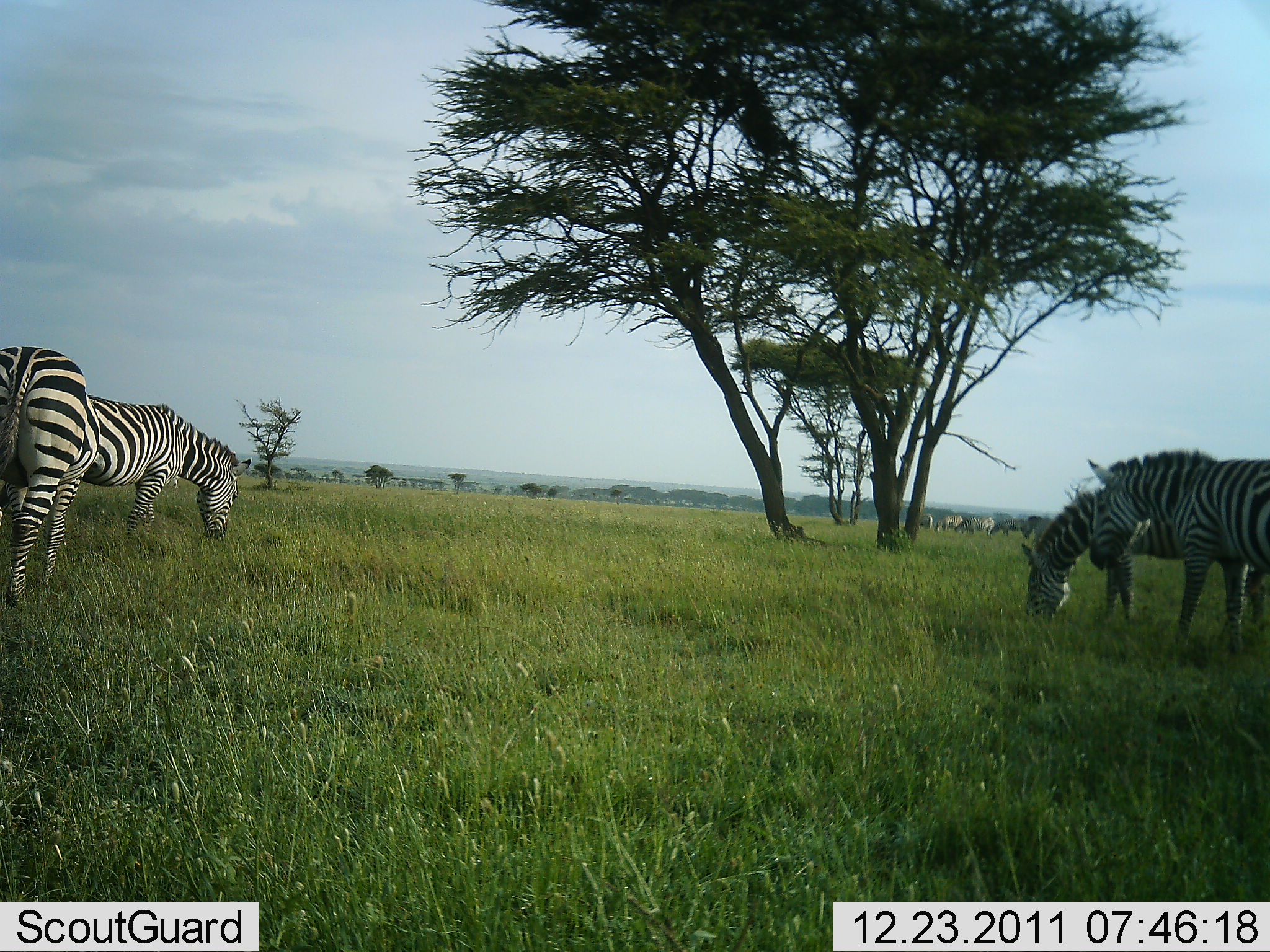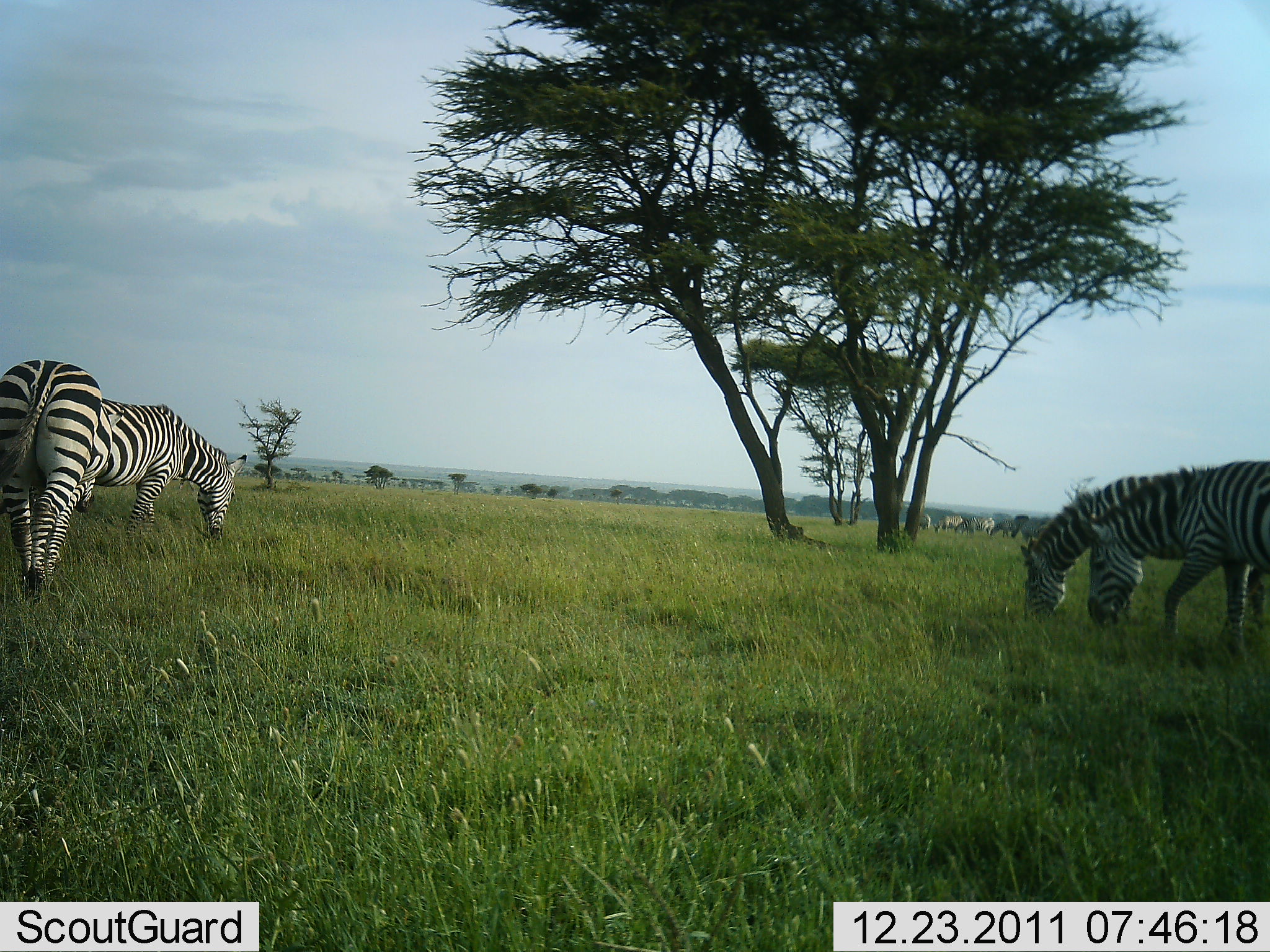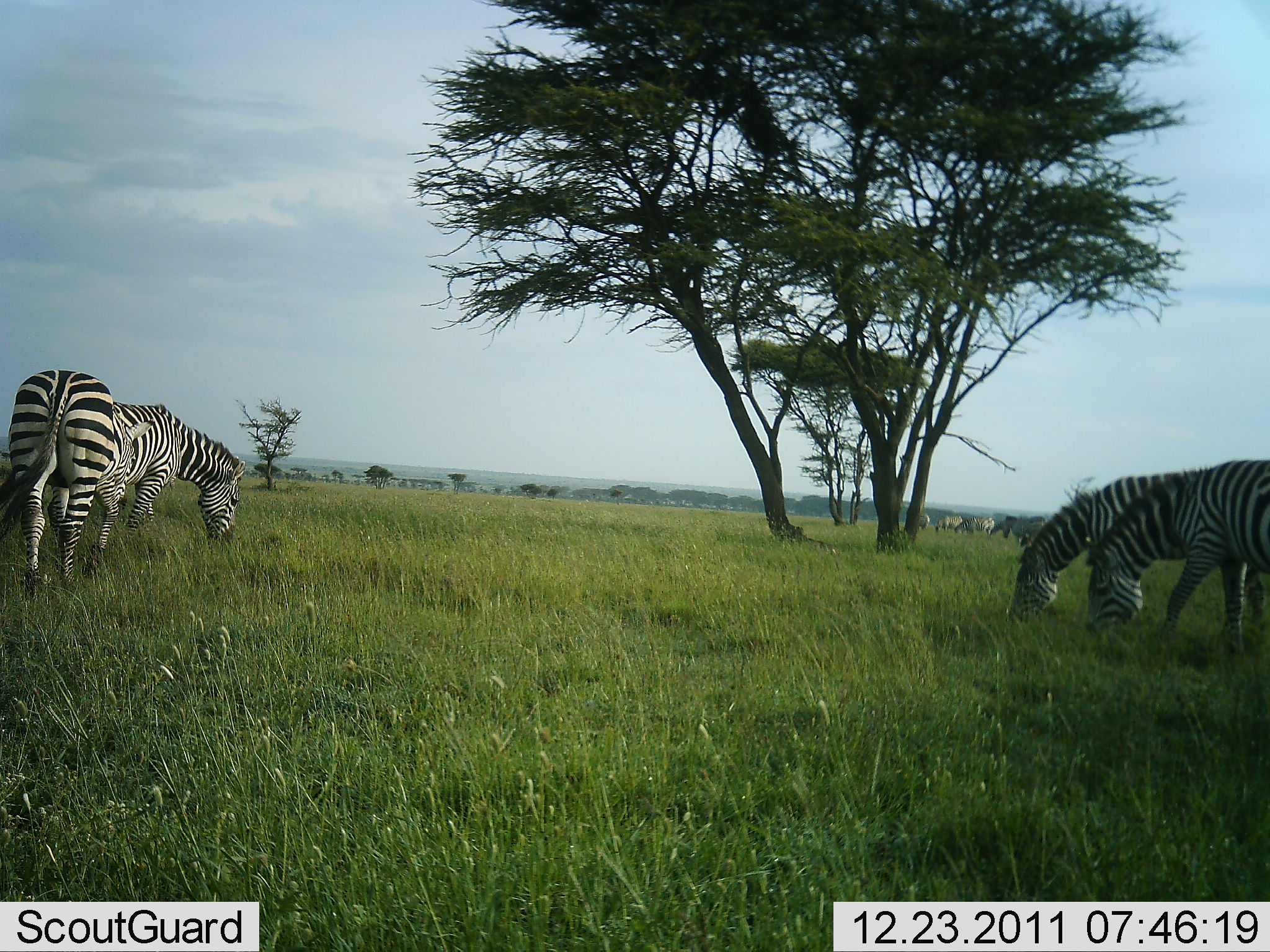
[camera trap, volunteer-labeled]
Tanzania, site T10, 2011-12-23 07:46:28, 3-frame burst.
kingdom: Animalia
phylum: Chordata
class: Mammalia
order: Perissodactyla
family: Equidae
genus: Equus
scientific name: Equus quagga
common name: plains zebra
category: zebra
Zebra (plains zebra) (Equus quagga), count 7. Behavior (volunteer vote fractions): standing 46%, resting 0%, moving 31%, interacting 0%. Young present (vote fraction): 0%. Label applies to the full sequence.